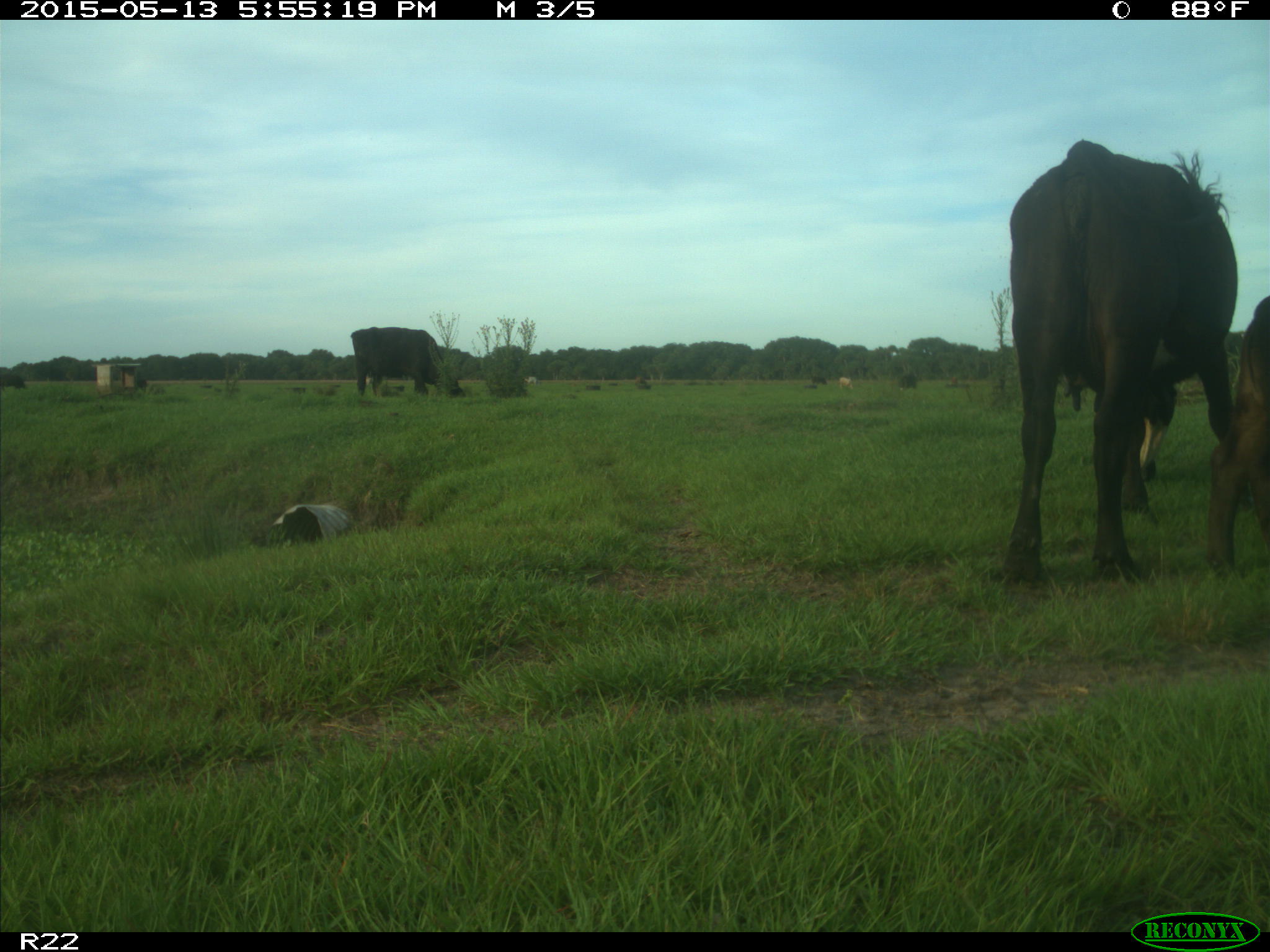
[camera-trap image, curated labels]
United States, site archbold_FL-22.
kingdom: Animalia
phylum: Chordata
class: Mammalia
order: Artiodactyla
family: Bovidae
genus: Bos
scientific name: Bos taurus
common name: domestic cow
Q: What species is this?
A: Bos taurus (domestic cow).